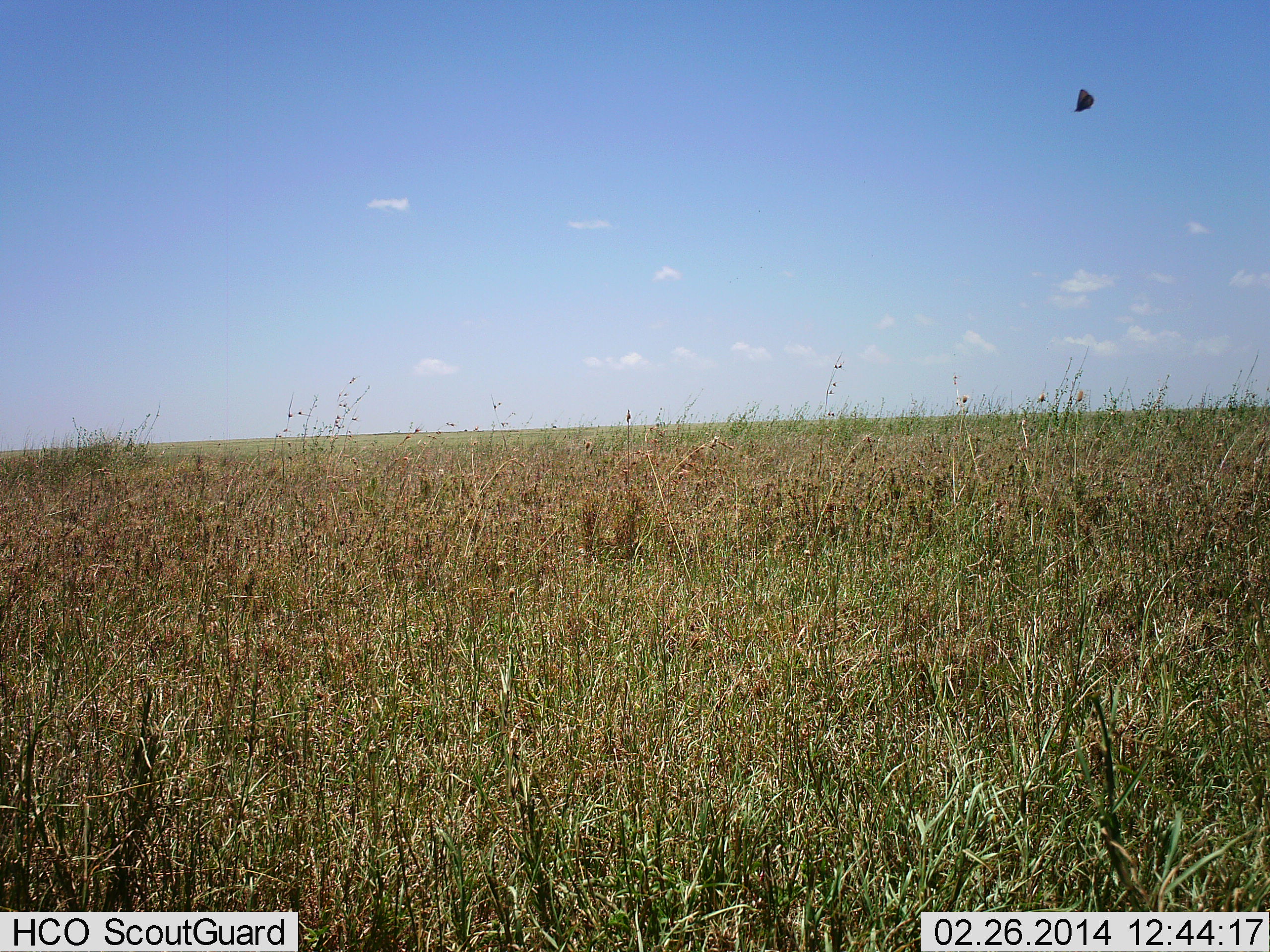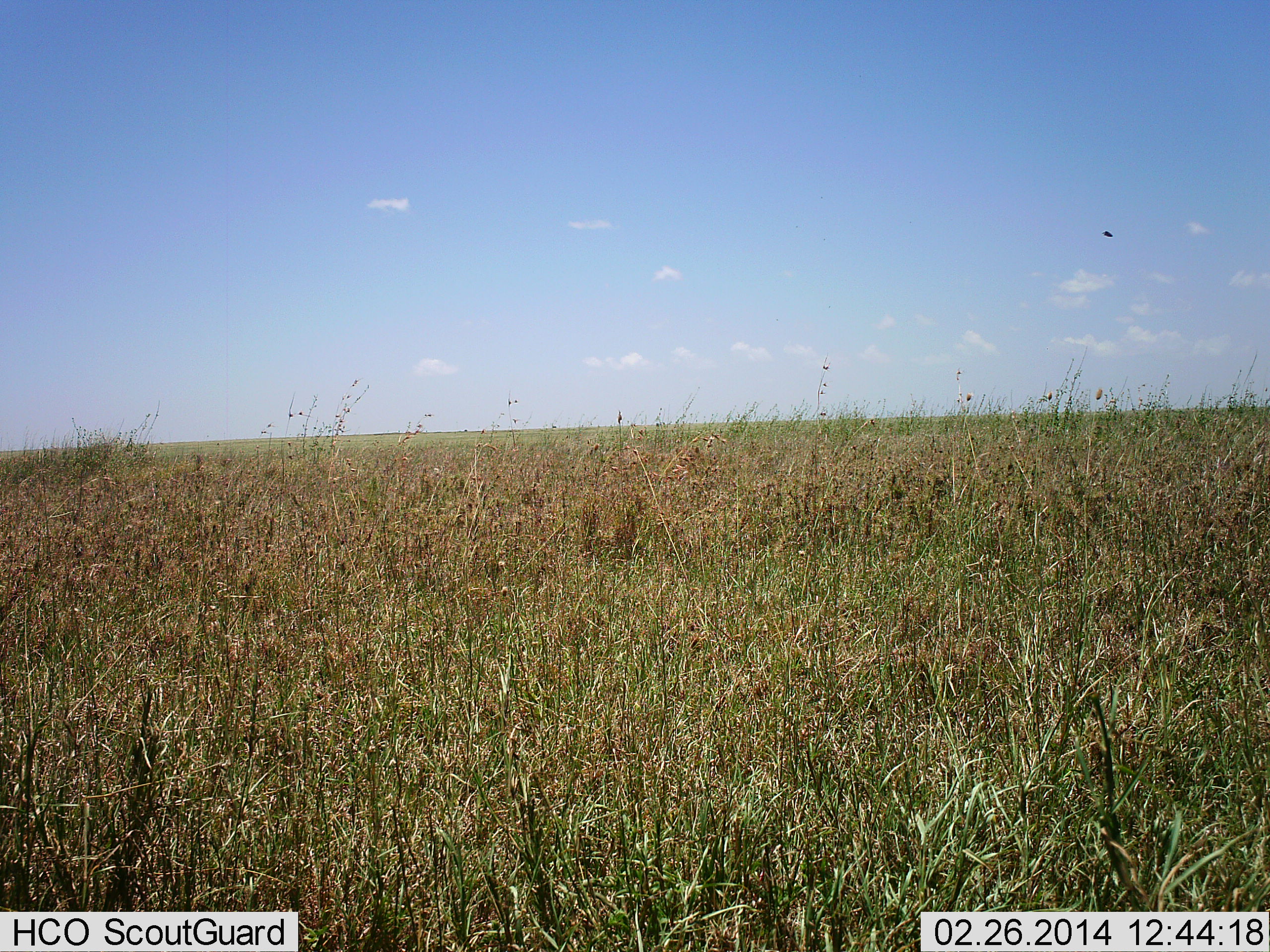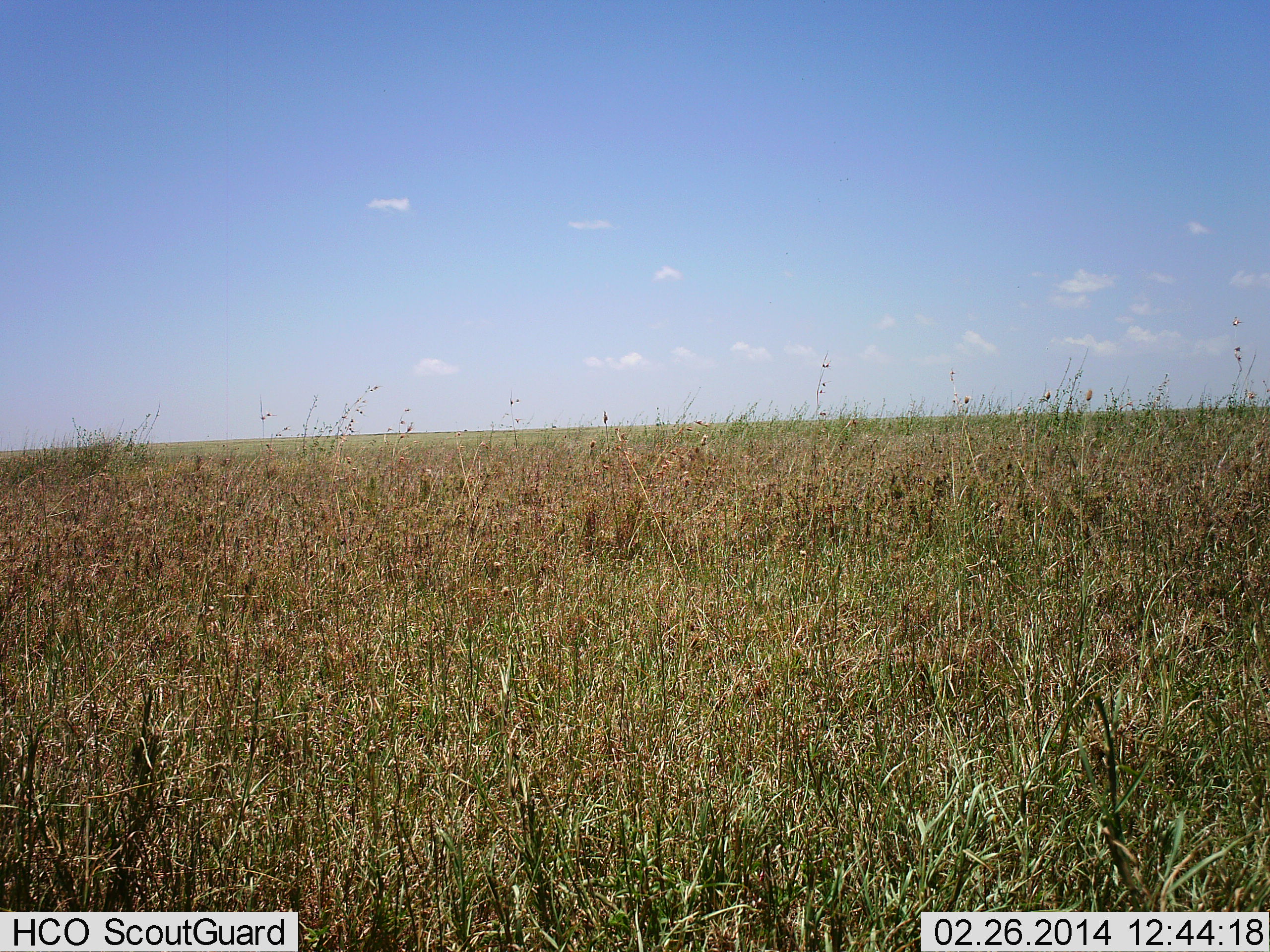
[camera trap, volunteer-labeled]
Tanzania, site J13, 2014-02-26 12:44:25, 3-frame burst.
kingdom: Animalia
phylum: Arthropoda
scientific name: Arthropoda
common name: arthropods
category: insectspider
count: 1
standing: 0%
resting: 0%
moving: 100%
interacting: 0%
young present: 0%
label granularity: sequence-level